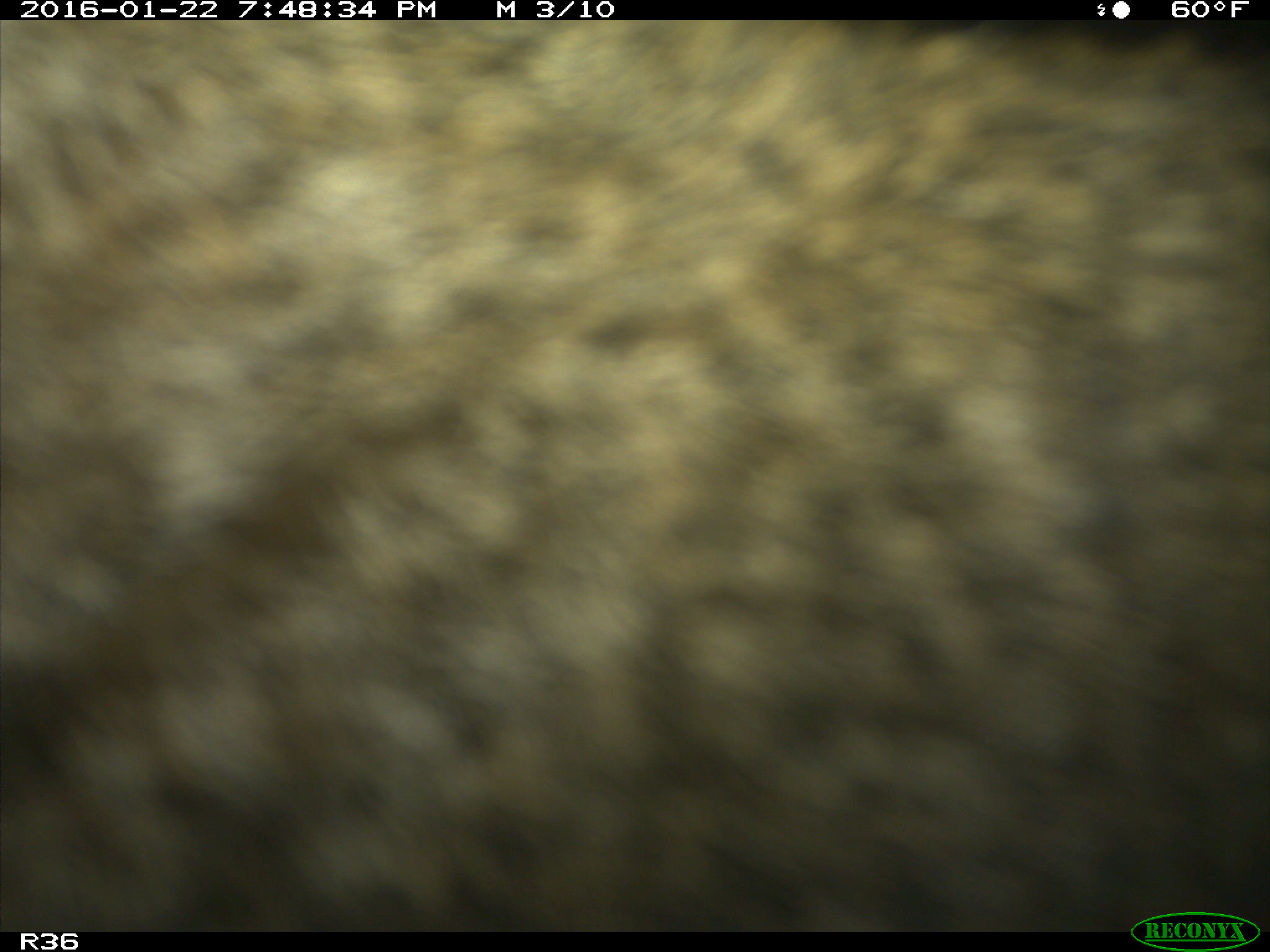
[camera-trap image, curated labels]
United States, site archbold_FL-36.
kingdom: Animalia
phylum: Chordata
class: Mammalia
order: Artiodactyla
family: Bovidae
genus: Bos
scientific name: Bos taurus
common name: domestic cow